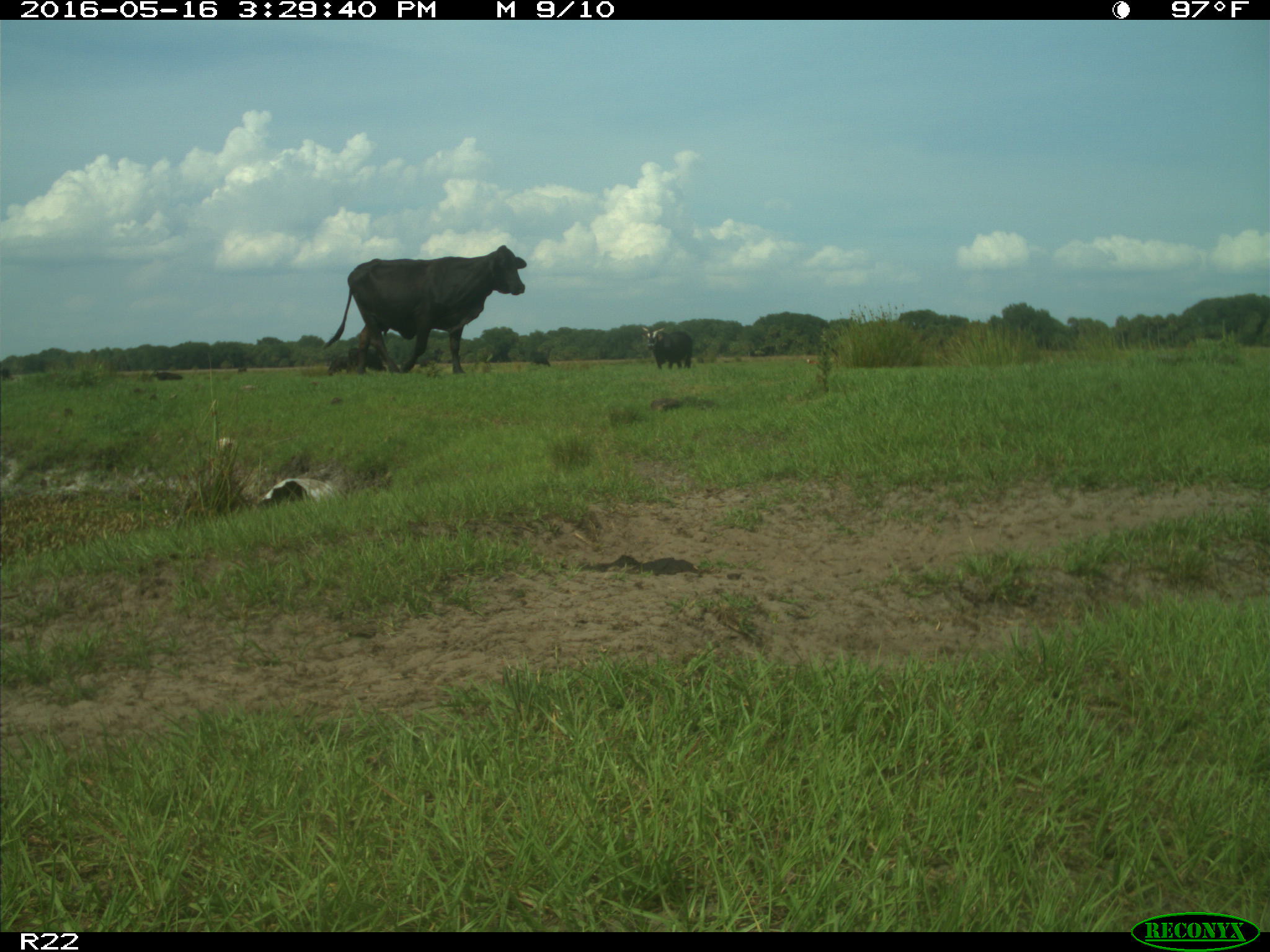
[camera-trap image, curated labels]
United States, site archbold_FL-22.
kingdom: Animalia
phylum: Chordata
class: Mammalia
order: Artiodactyla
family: Bovidae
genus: Bos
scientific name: Bos taurus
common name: domestic cow